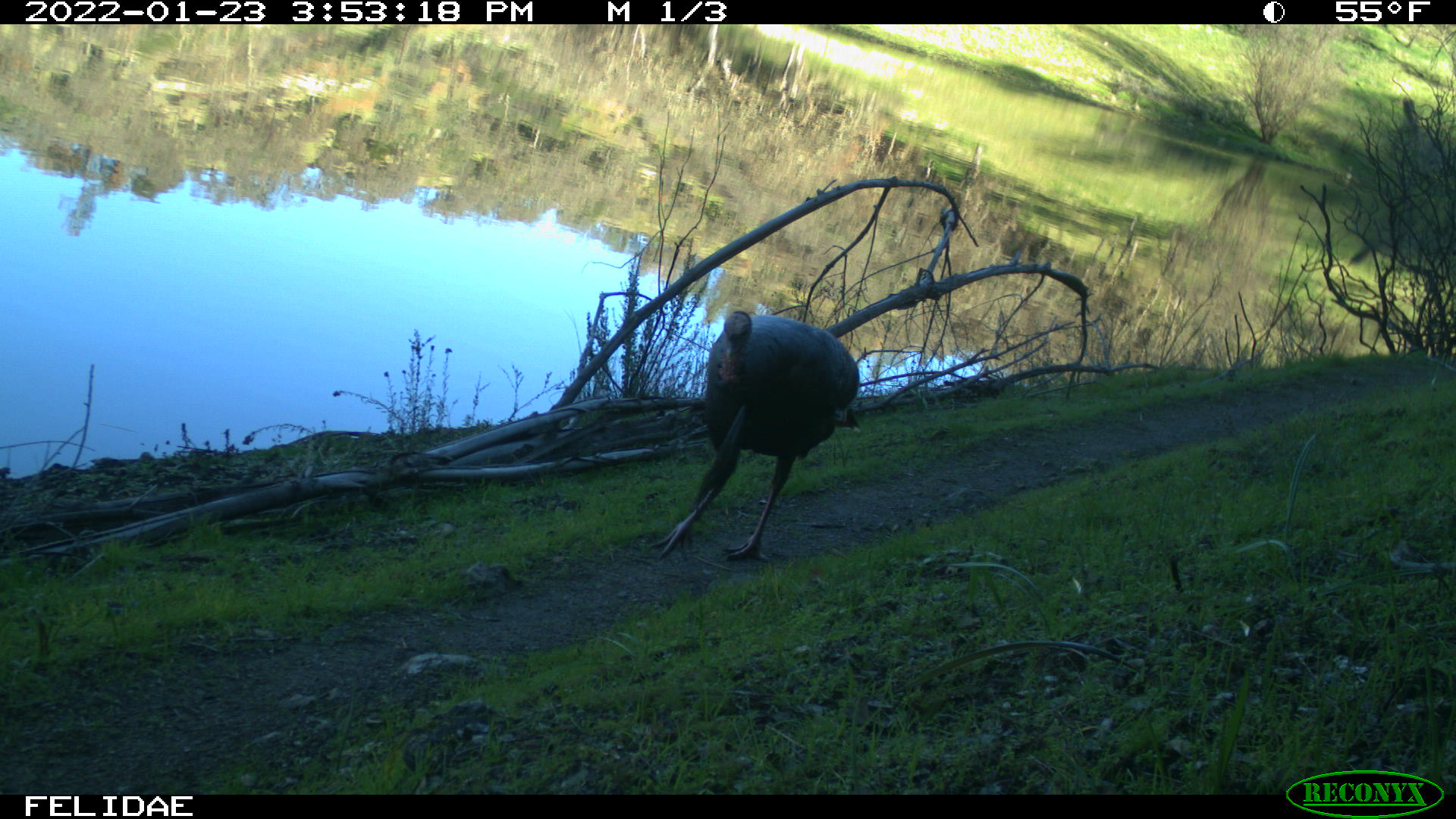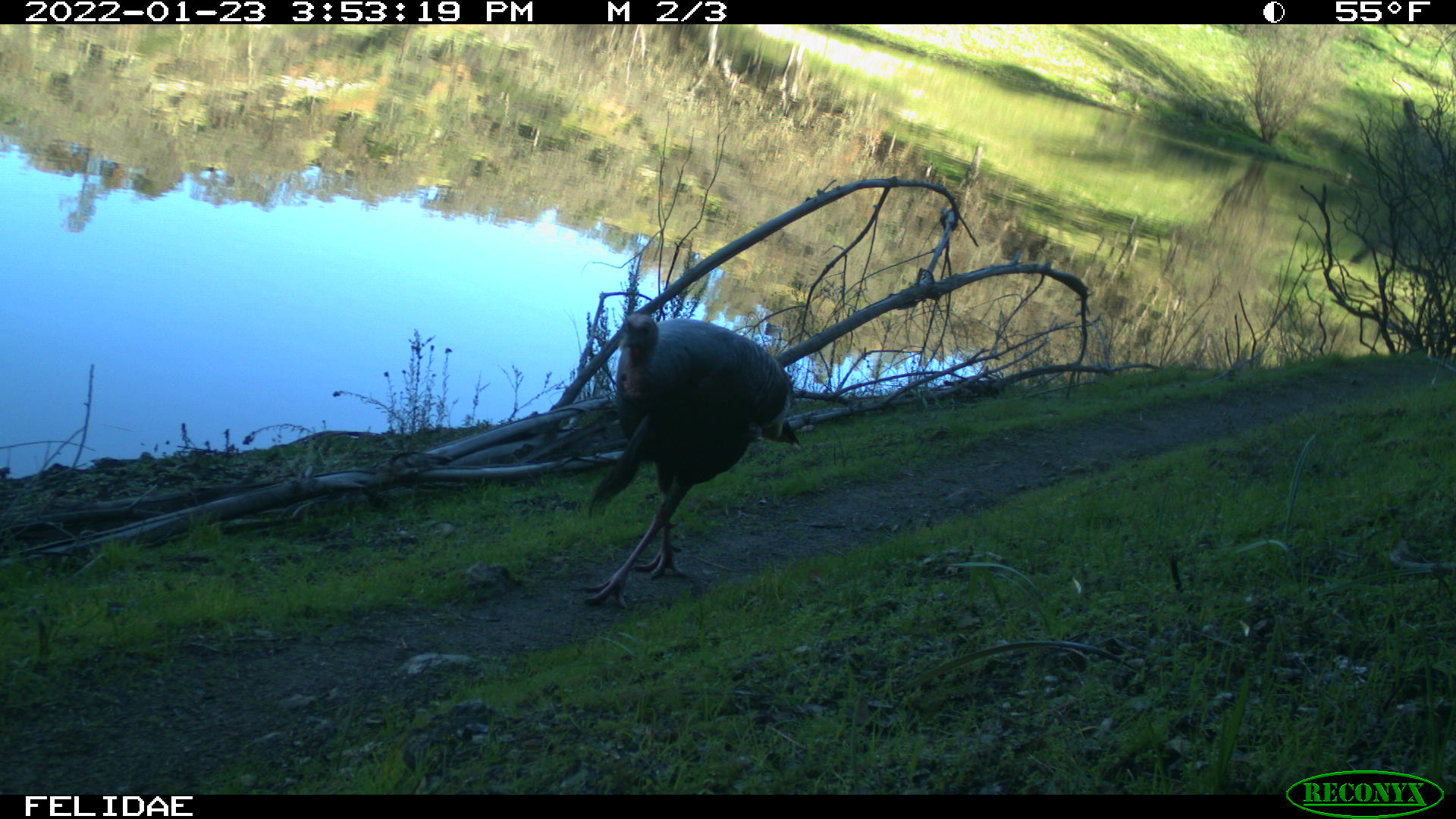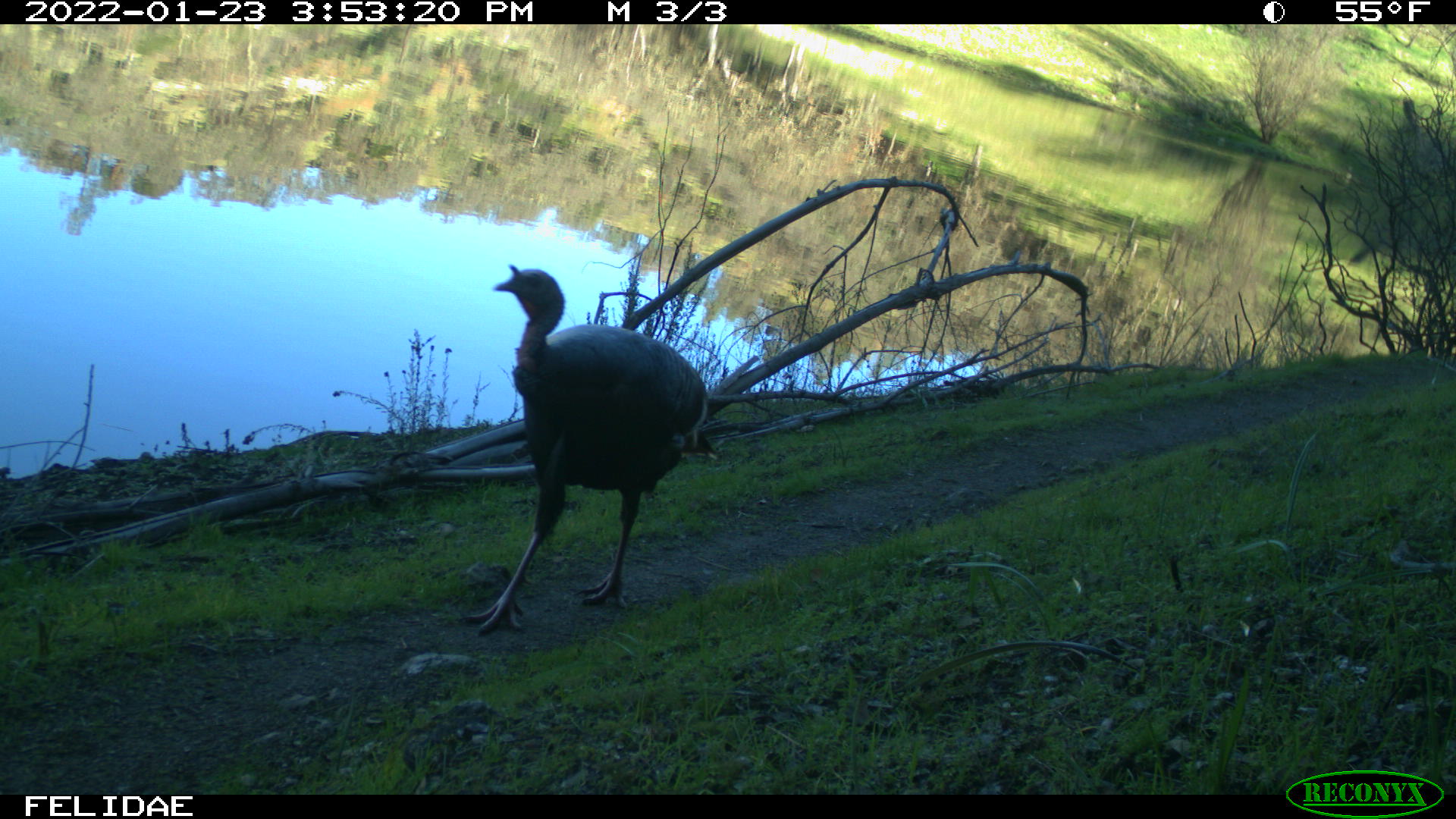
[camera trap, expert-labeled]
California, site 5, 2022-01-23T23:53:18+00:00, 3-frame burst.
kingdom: Animalia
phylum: Chordata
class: Aves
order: Galliformes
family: Phasianidae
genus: Meleagris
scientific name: Meleagris gallopavo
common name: turkey